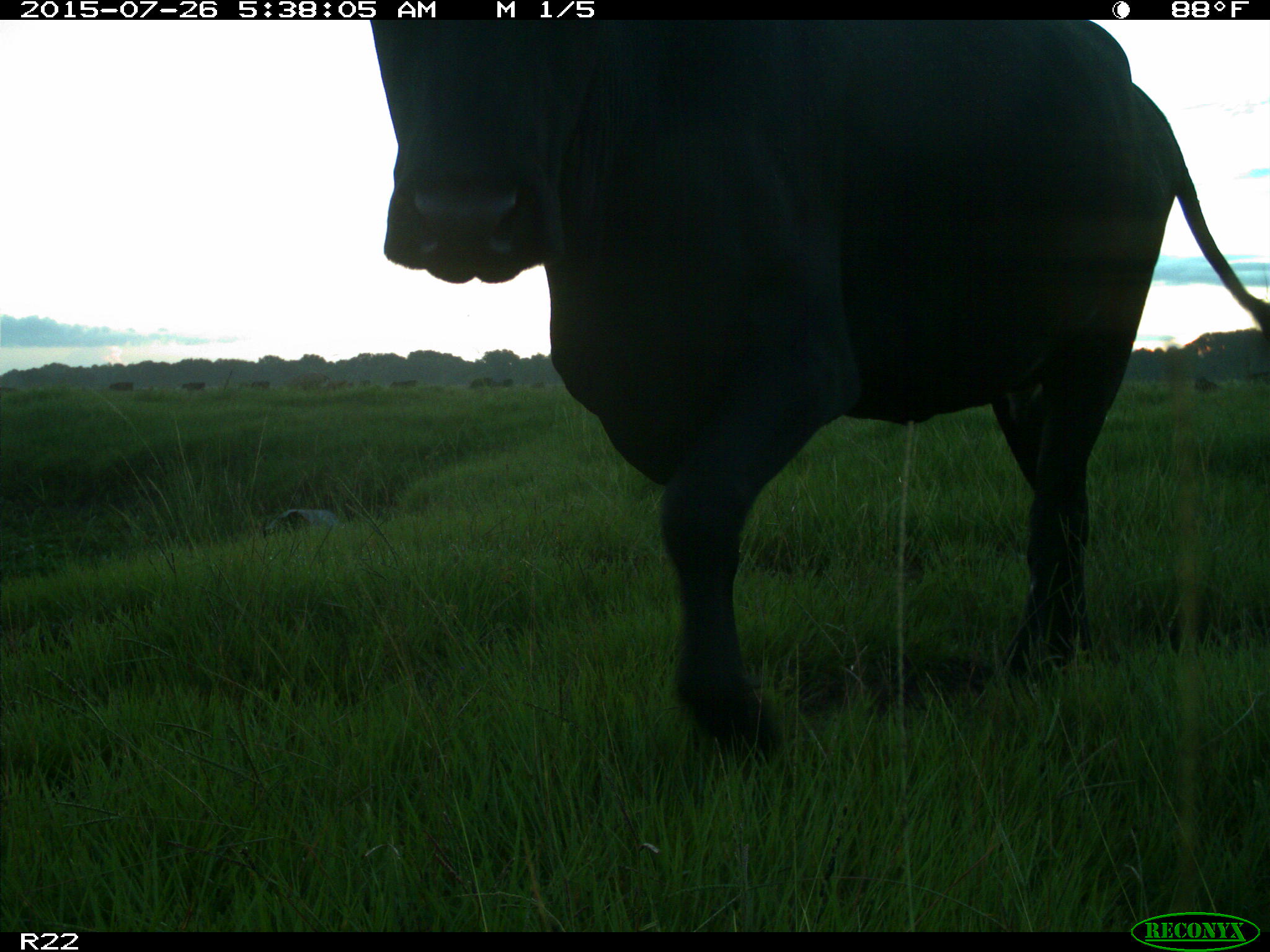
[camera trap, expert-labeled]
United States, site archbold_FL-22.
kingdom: Animalia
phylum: Chordata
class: Mammalia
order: Artiodactyla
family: Bovidae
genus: Bos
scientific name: Bos taurus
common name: domestic cow